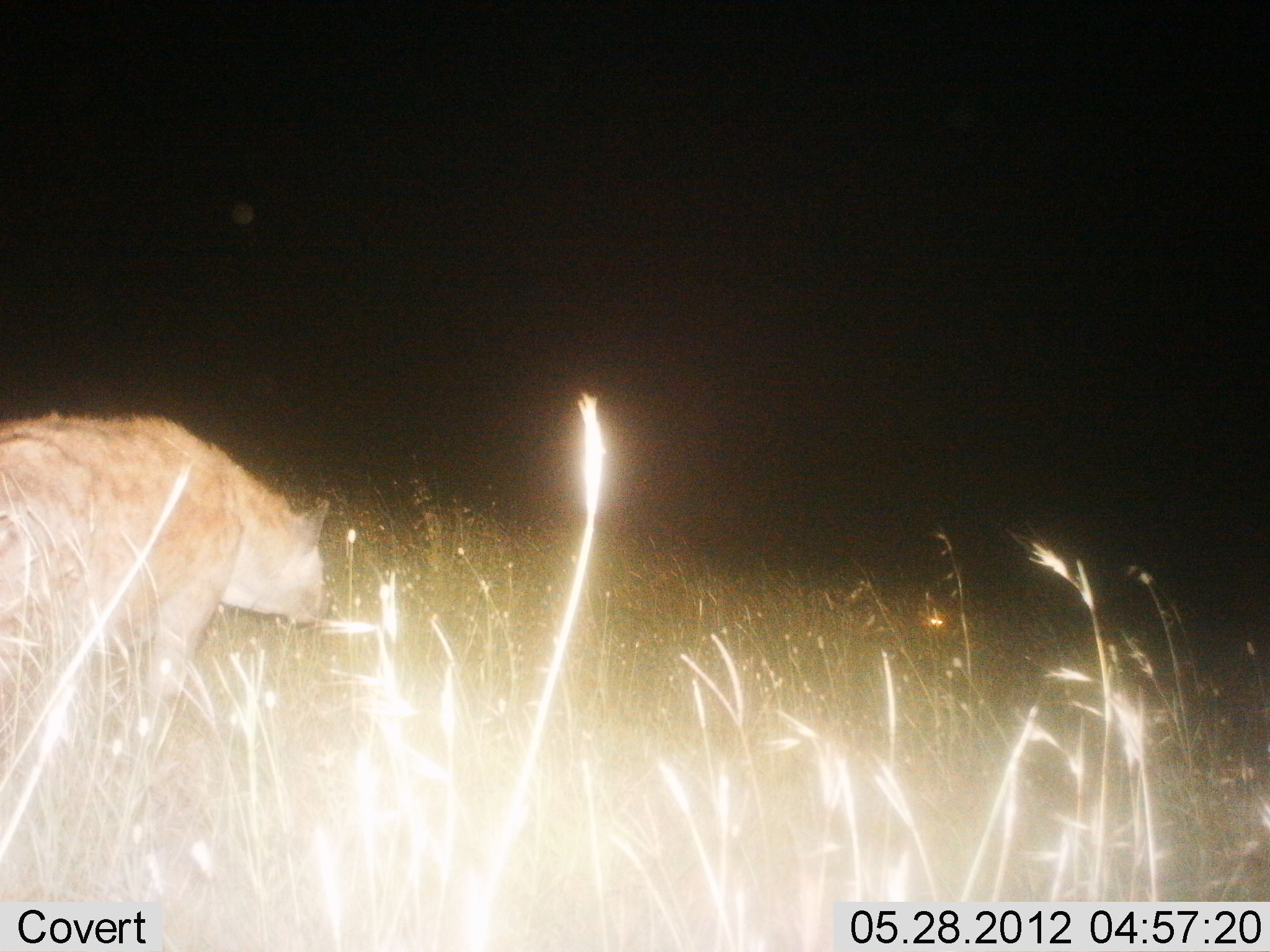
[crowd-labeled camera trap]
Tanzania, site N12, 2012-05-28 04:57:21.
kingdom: Animalia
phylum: Chordata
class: Mammalia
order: Carnivora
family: Hyaenidae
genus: Crocuta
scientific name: Crocuta crocuta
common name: spotted hyena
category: hyenaspotted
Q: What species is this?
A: Hyenaspotted (spotted hyena) (Crocuta crocuta).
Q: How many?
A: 1.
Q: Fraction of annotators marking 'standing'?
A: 20%.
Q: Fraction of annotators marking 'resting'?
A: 0%.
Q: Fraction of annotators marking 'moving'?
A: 90%.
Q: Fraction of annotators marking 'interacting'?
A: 0%.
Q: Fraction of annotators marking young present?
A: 0%.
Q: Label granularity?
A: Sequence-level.